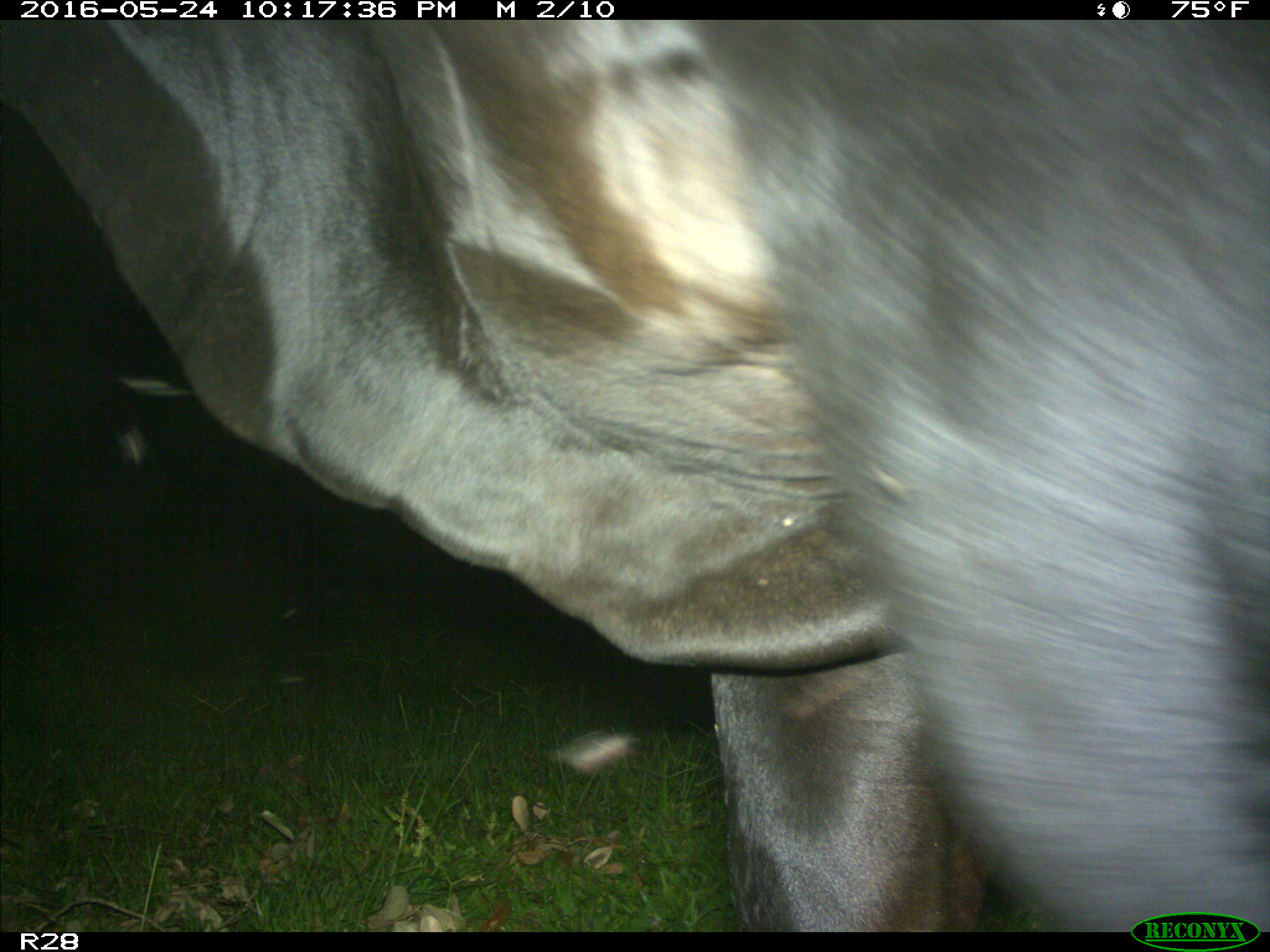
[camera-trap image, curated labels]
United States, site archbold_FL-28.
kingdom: Animalia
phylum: Chordata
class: Mammalia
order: Artiodactyla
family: Bovidae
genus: Bos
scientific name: Bos taurus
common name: domestic cow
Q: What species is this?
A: Bos taurus (domestic cow).